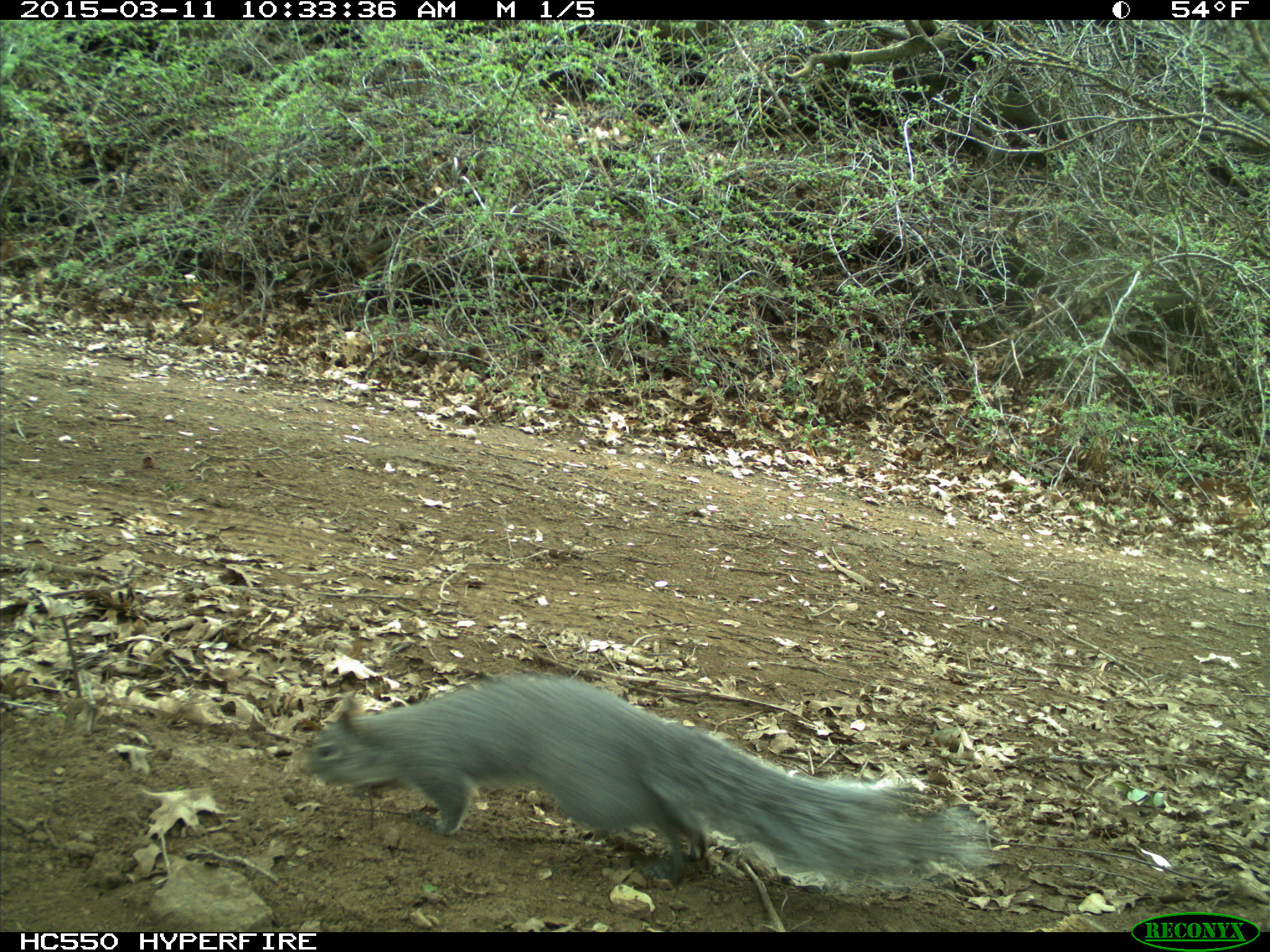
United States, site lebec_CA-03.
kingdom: Animalia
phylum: Chordata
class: Mammalia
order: Rodentia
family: Sciuridae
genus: Sciurus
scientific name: Sciurus carolinensis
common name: eastern gray squirrel